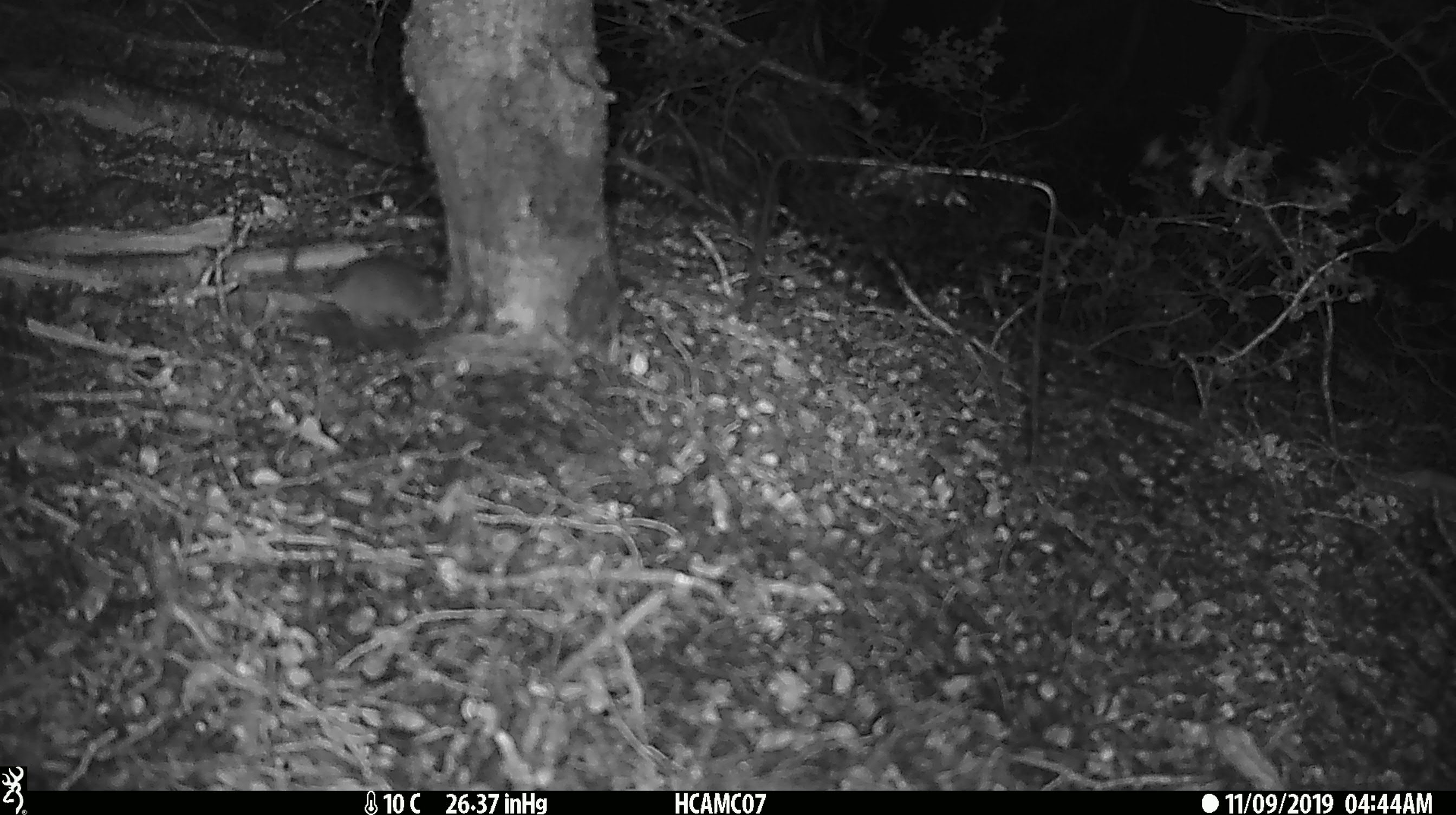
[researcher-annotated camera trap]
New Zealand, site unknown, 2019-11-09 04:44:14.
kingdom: Animalia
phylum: Chordata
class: Mammalia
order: Rodentia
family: Muridae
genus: Mus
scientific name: Mus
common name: mouse